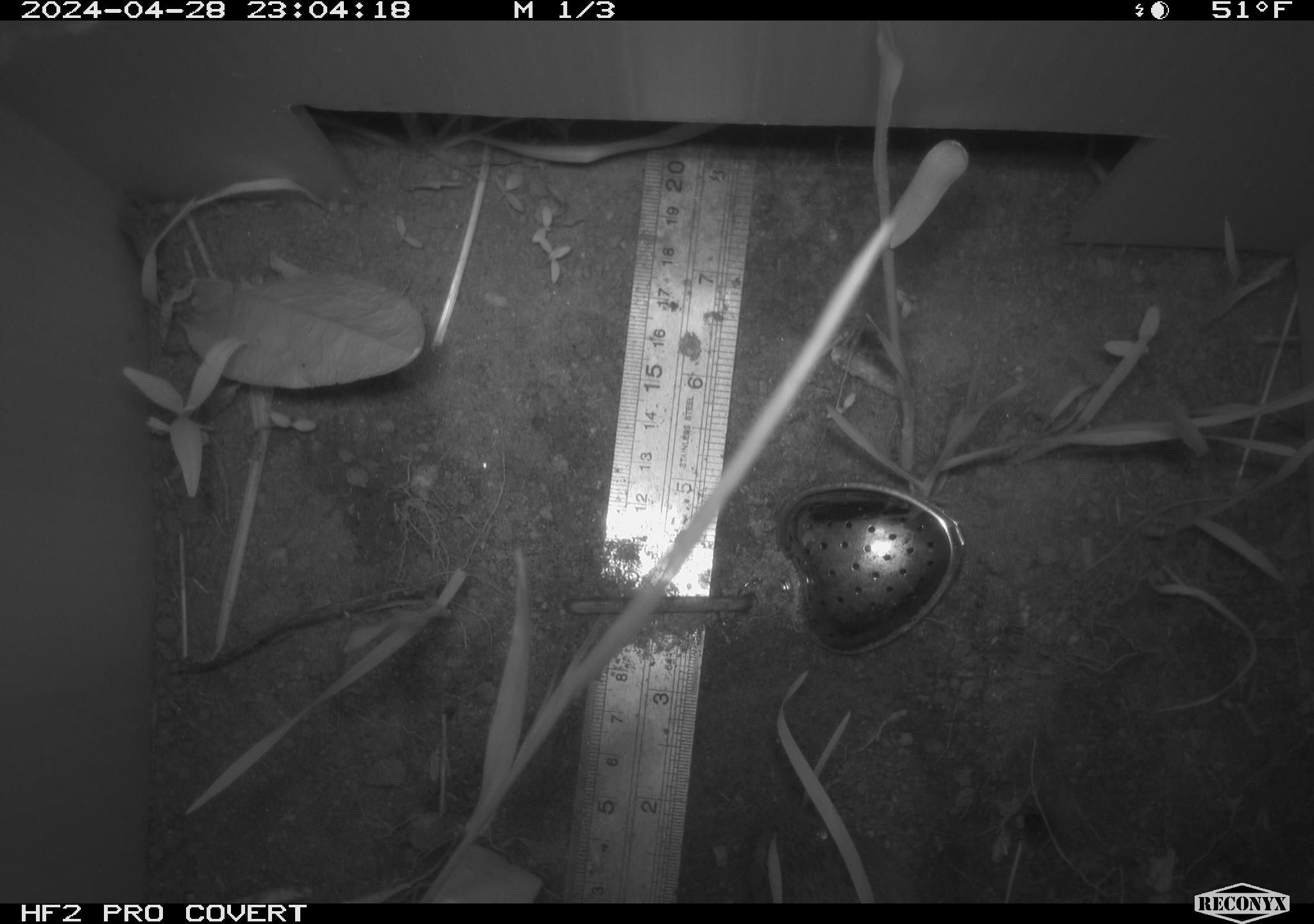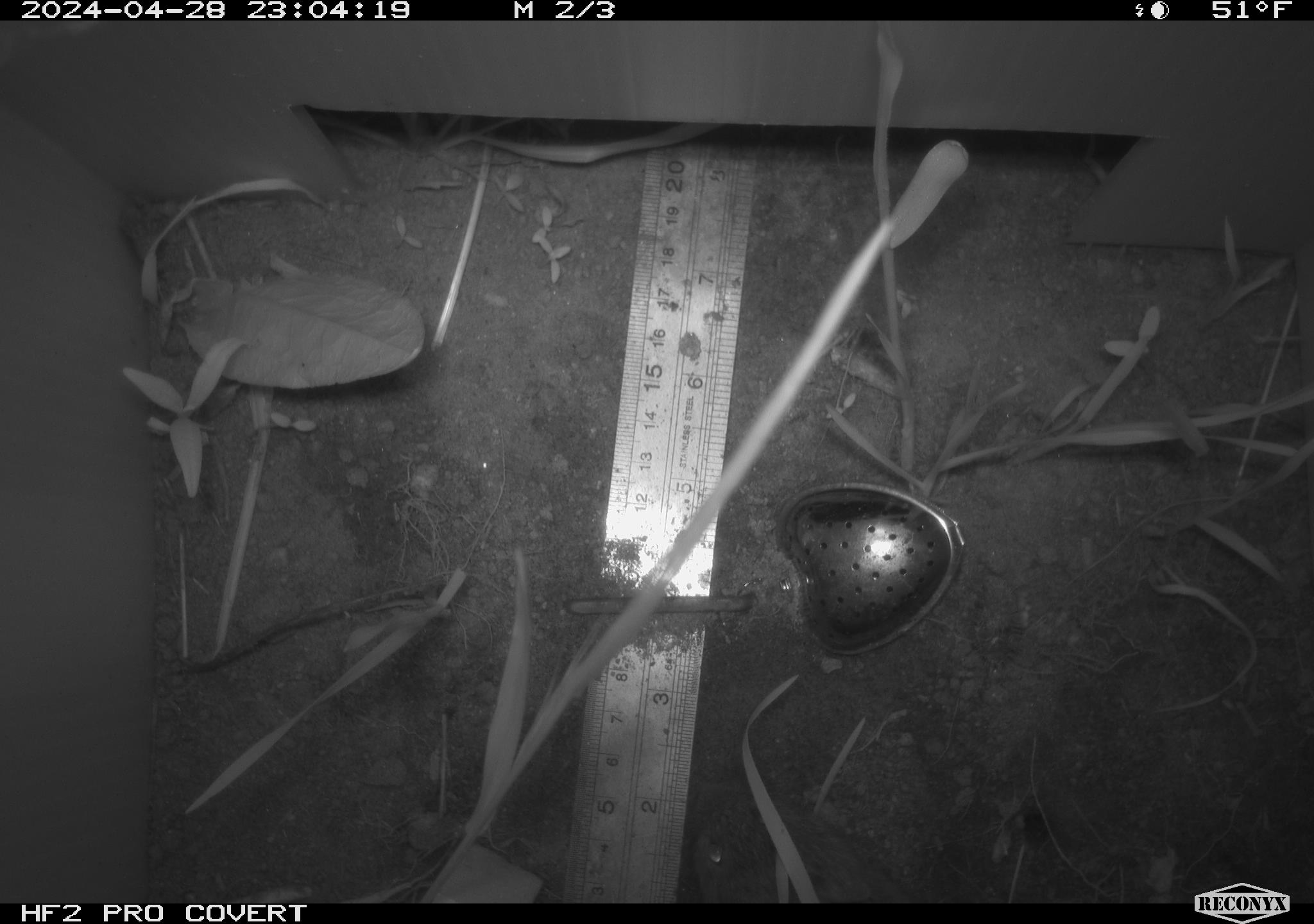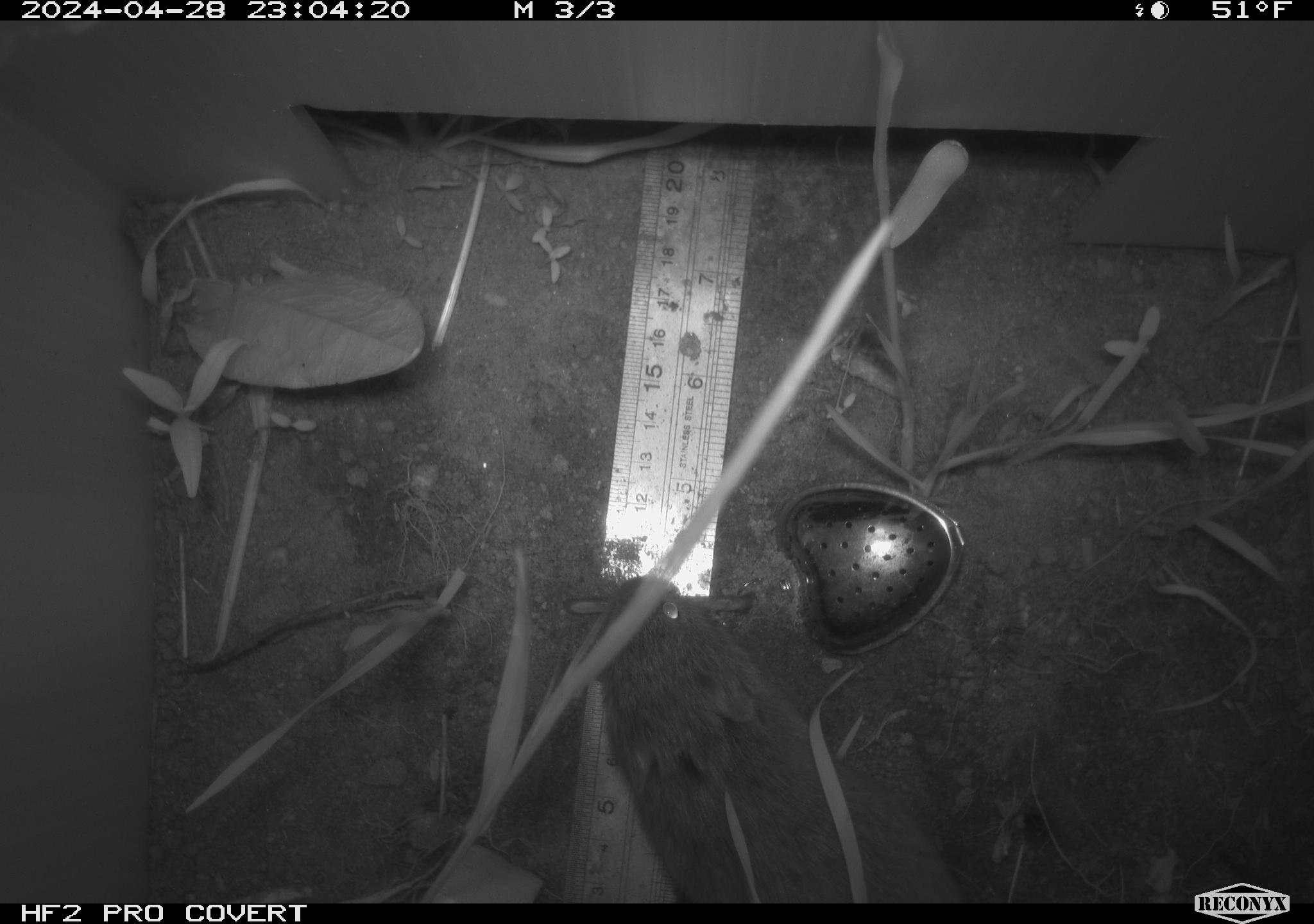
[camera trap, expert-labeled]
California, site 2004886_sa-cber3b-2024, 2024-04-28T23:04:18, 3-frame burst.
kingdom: Animalia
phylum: Chordata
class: Mammalia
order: Rodentia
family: Cricetidae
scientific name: Arvicolinae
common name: voles, lemmings, and muskrats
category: arvicolinae subfamily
Arvicolinae subfamily (voles, lemmings, and muskrats) (Arvicolinae).